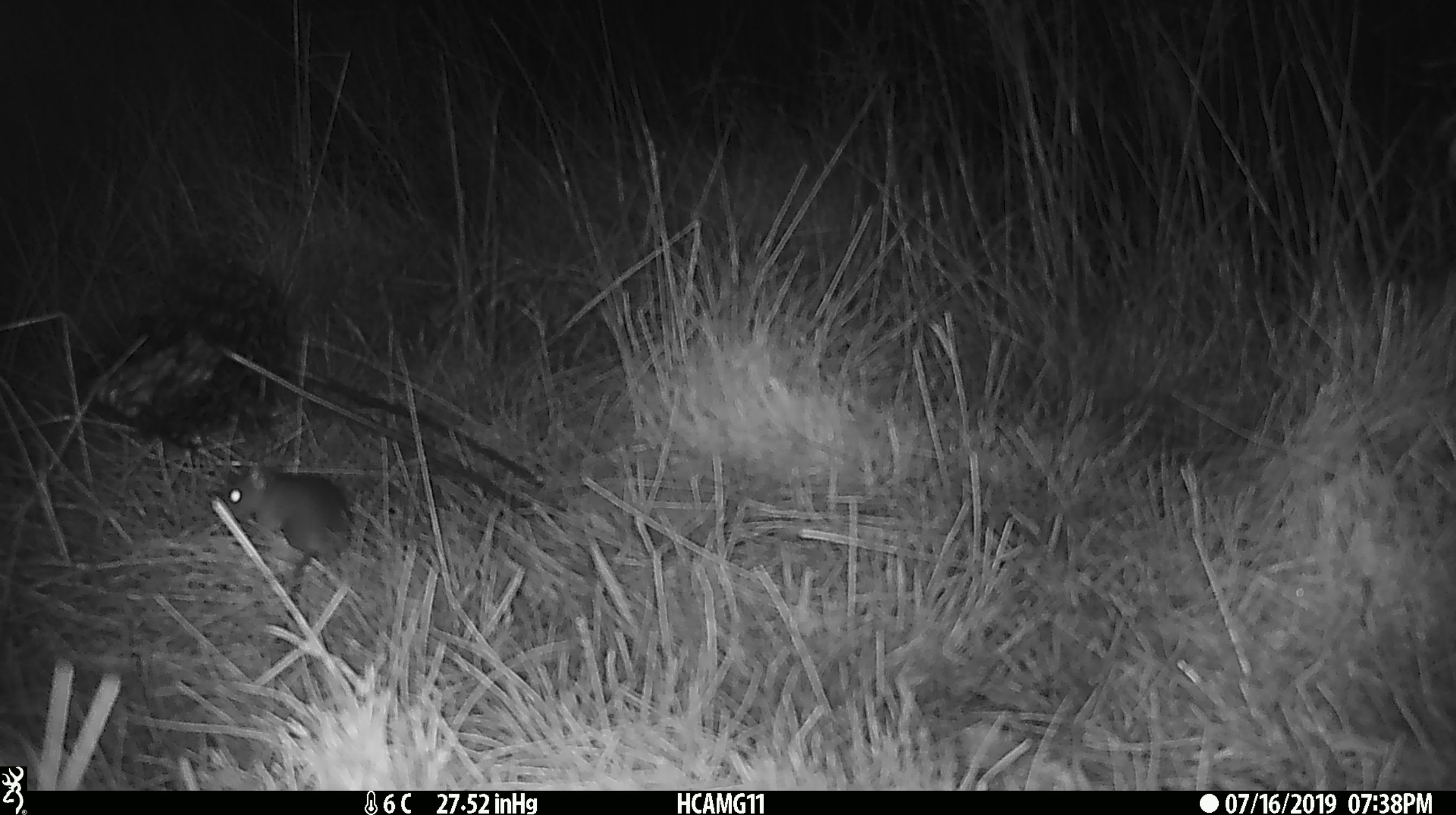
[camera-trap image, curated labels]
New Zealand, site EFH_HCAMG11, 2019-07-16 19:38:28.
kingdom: Animalia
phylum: Chordata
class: Mammalia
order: Rodentia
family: Muridae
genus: Mus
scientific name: Mus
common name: mouse